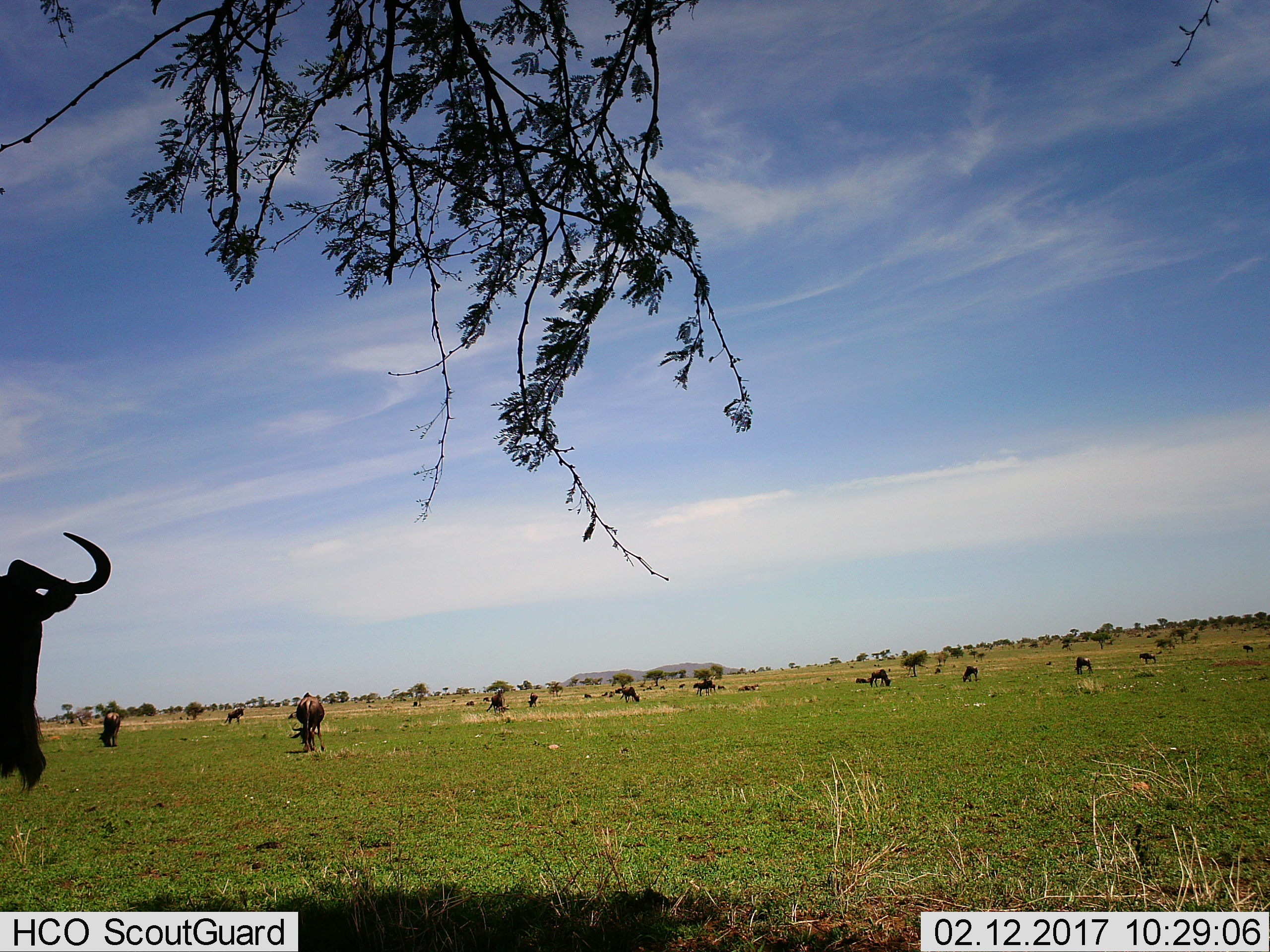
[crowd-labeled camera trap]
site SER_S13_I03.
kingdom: Animalia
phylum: Chordata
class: Mammalia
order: Artiodactyla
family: Bovidae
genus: Connochaetes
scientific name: Connochaetes taurinus taurinus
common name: blue wildebeest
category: wildebeestblue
Wildebeestblue (blue wildebeest) (Connochaetes taurinus taurinus), count 11-50. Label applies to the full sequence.